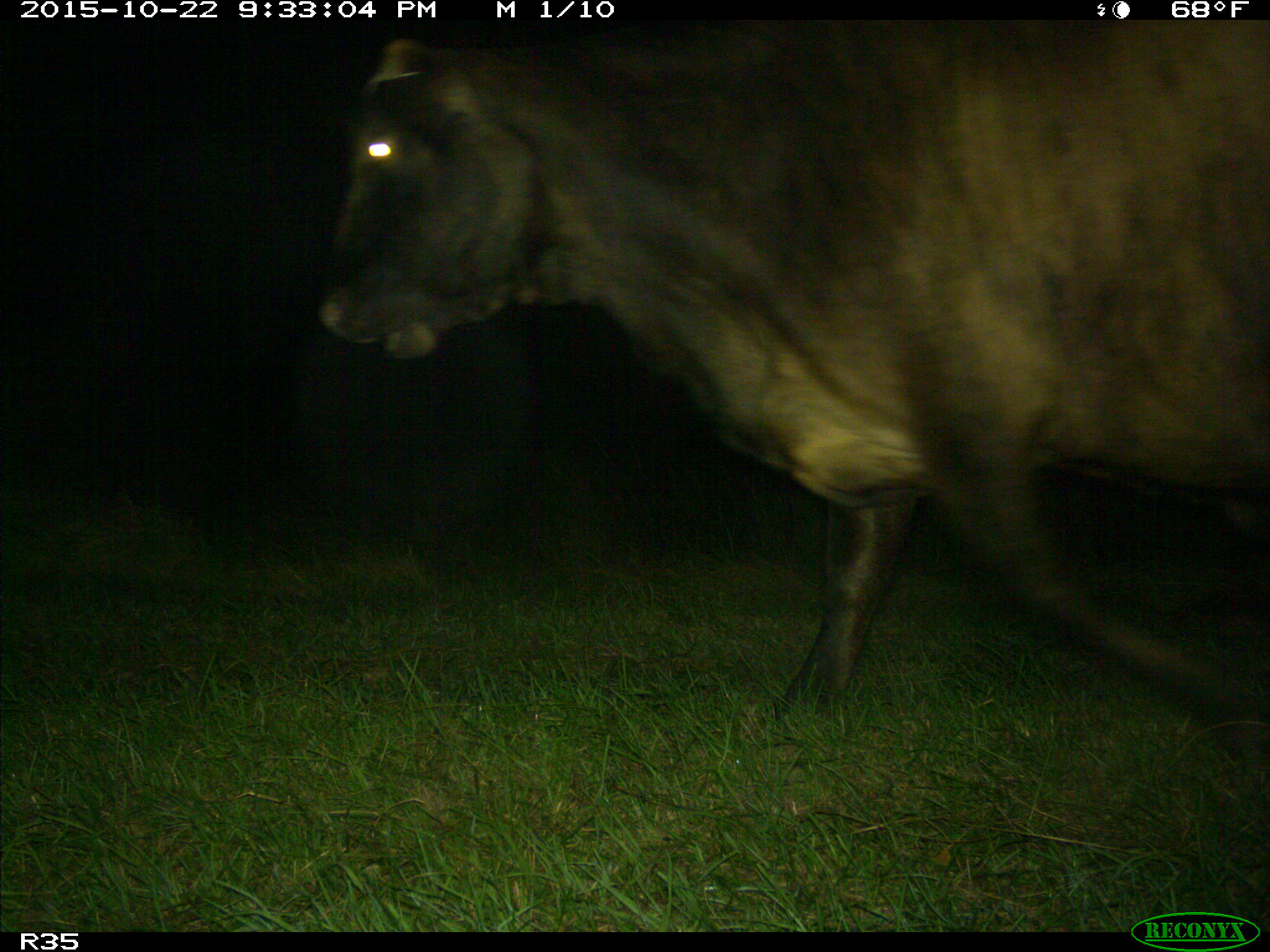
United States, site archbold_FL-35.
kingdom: Animalia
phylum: Chordata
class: Mammalia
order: Artiodactyla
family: Bovidae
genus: Bos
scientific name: Bos taurus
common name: domestic cow